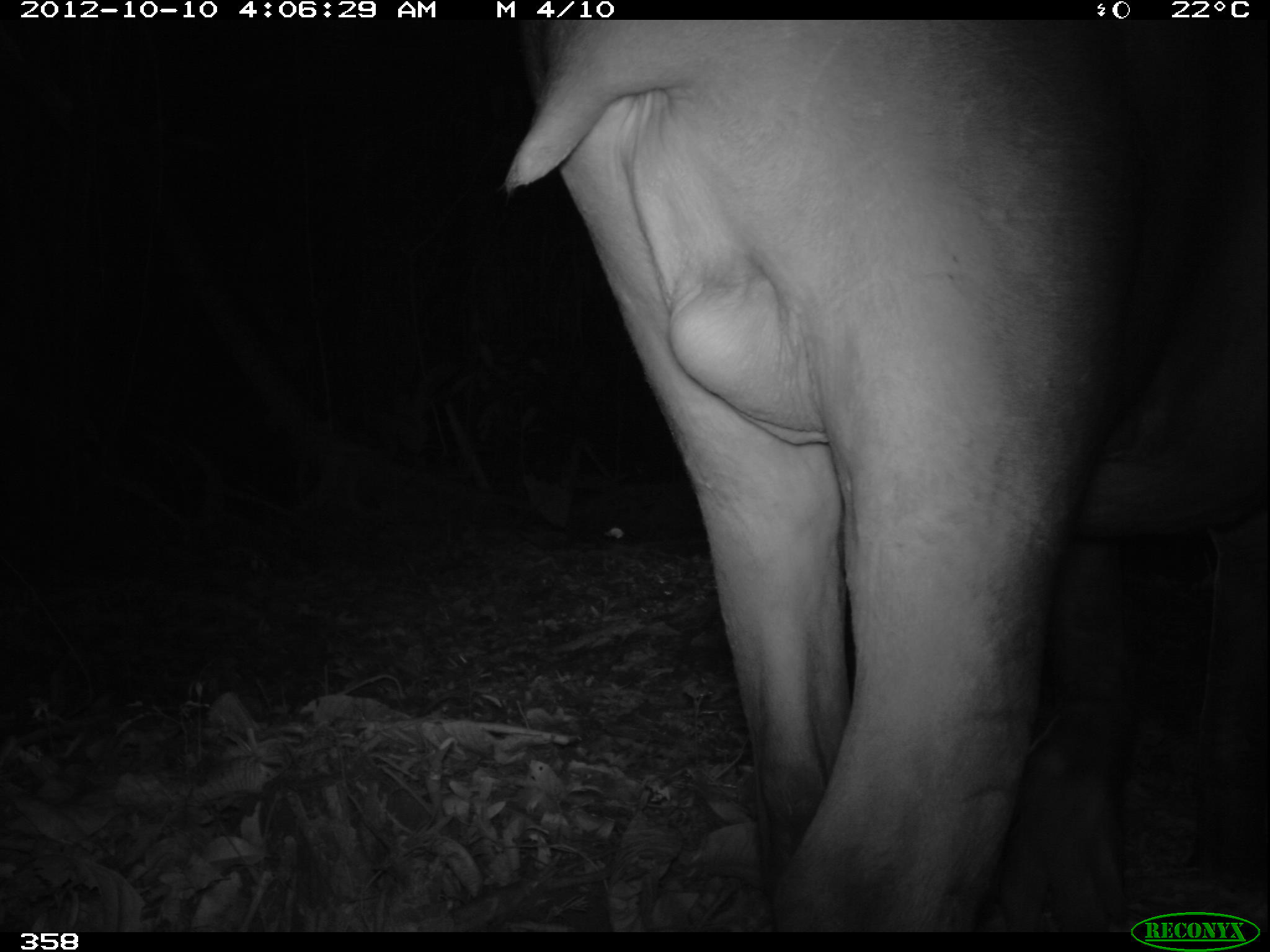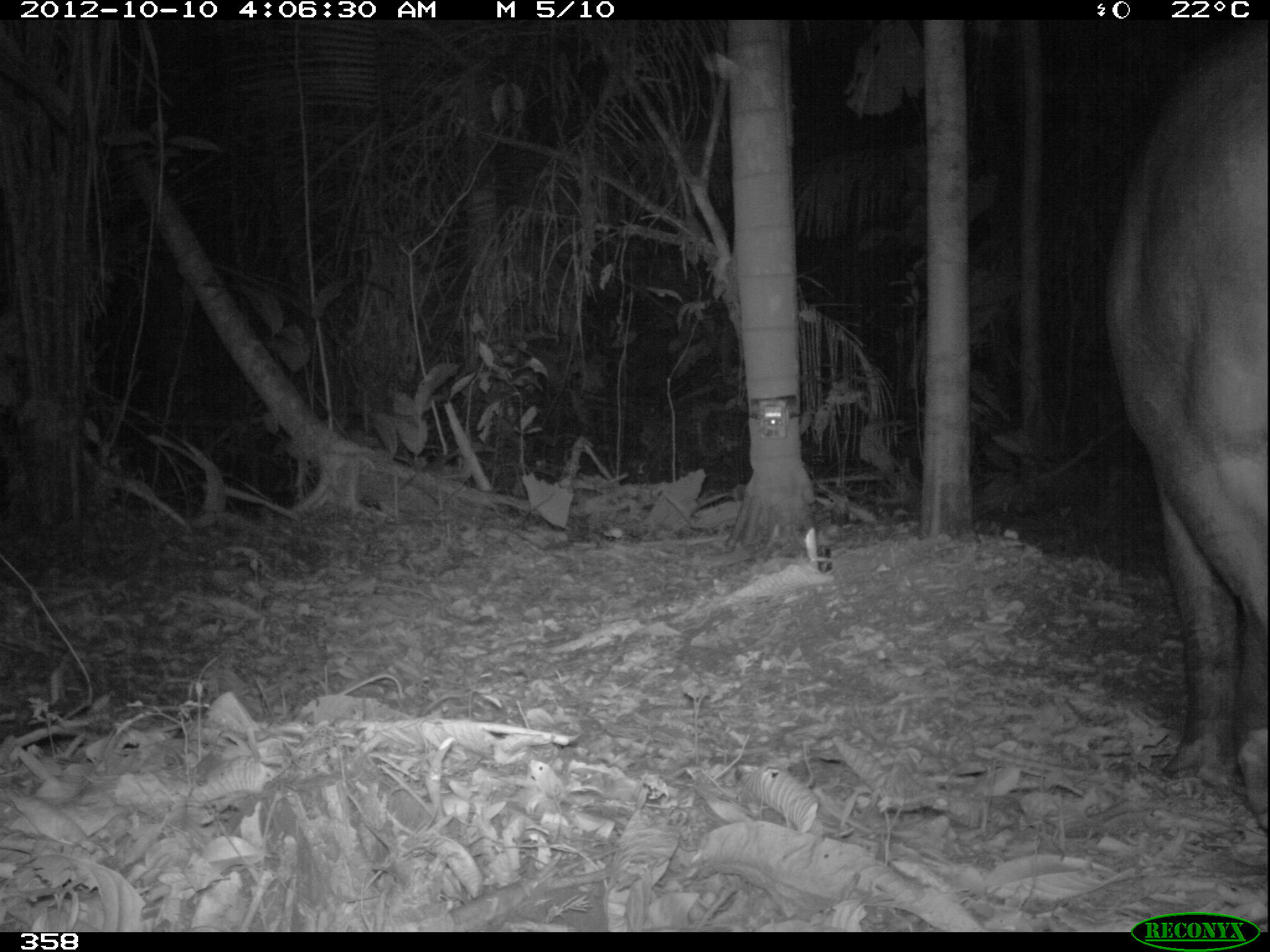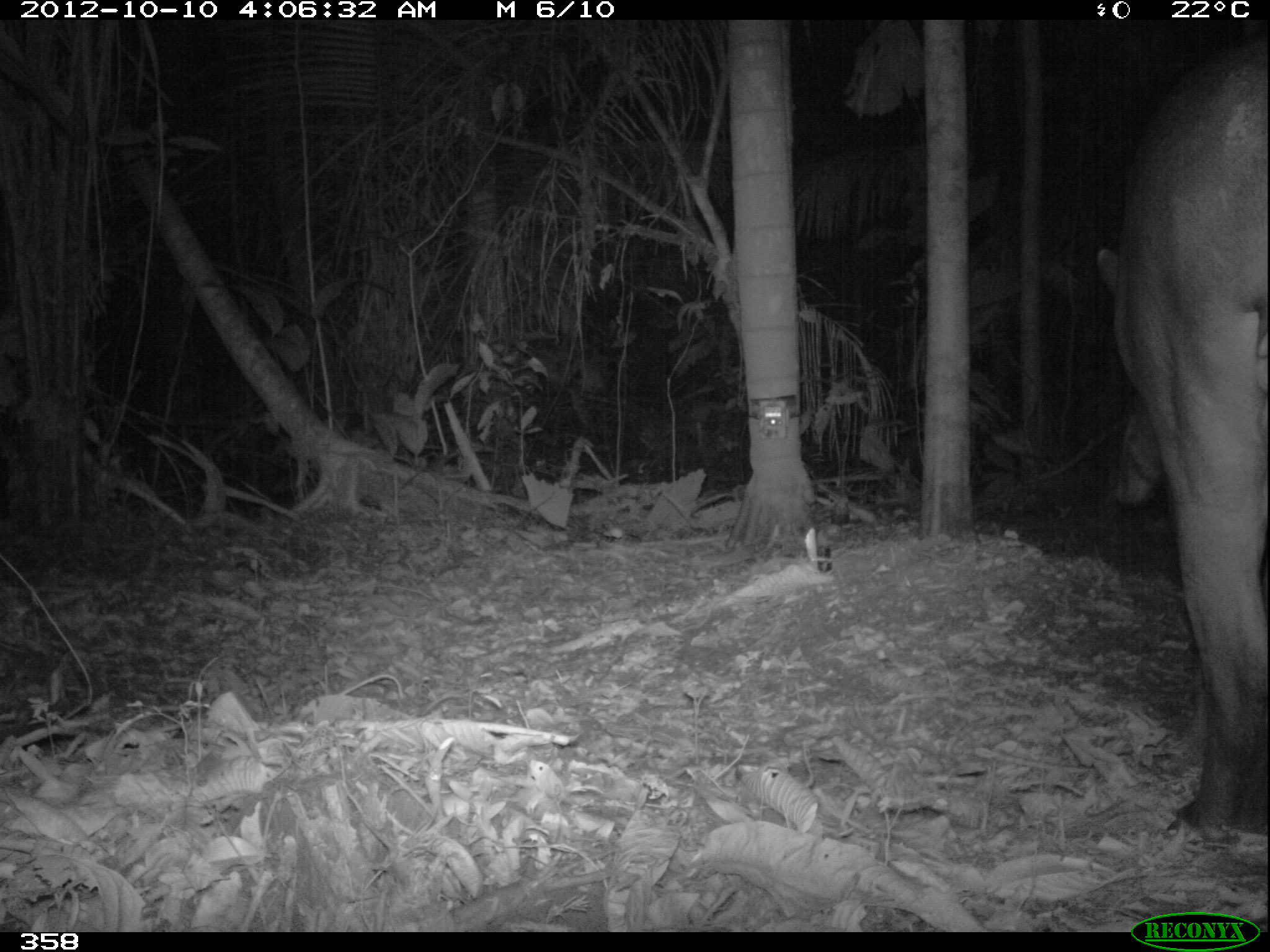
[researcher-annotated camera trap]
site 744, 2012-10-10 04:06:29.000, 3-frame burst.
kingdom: Animalia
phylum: Chordata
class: Mammalia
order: Perissodactyla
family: Tapiridae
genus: Tapirus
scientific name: Tapirus terrestris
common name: south american tapir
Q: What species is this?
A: Tapirus terrestris (south american tapir).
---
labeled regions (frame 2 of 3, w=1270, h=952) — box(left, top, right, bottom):
tapirus terrestris: box(1098, 21, 1268, 830)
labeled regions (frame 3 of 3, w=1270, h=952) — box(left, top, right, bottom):
tapirus terrestris: box(1093, 34, 1265, 848)